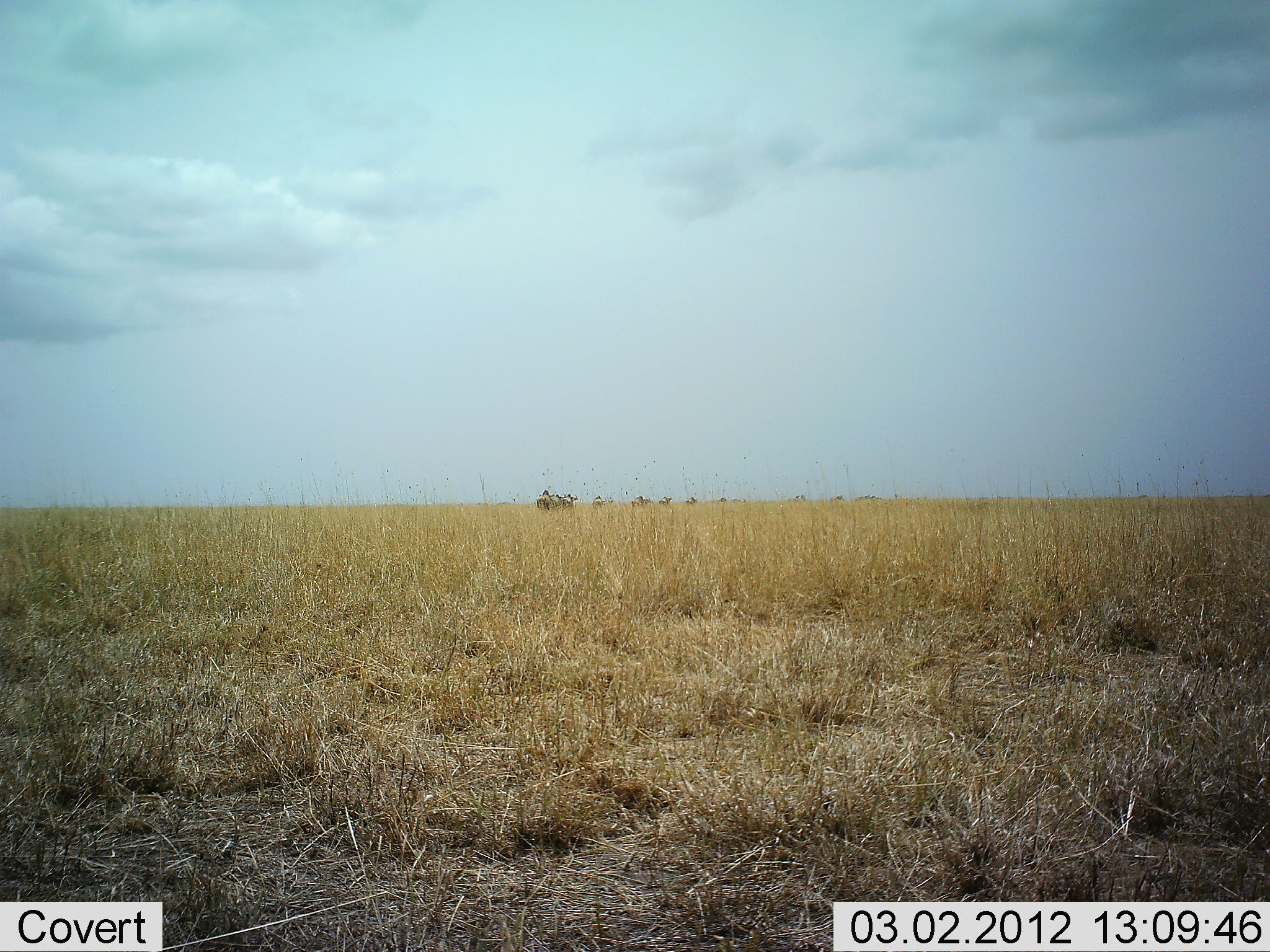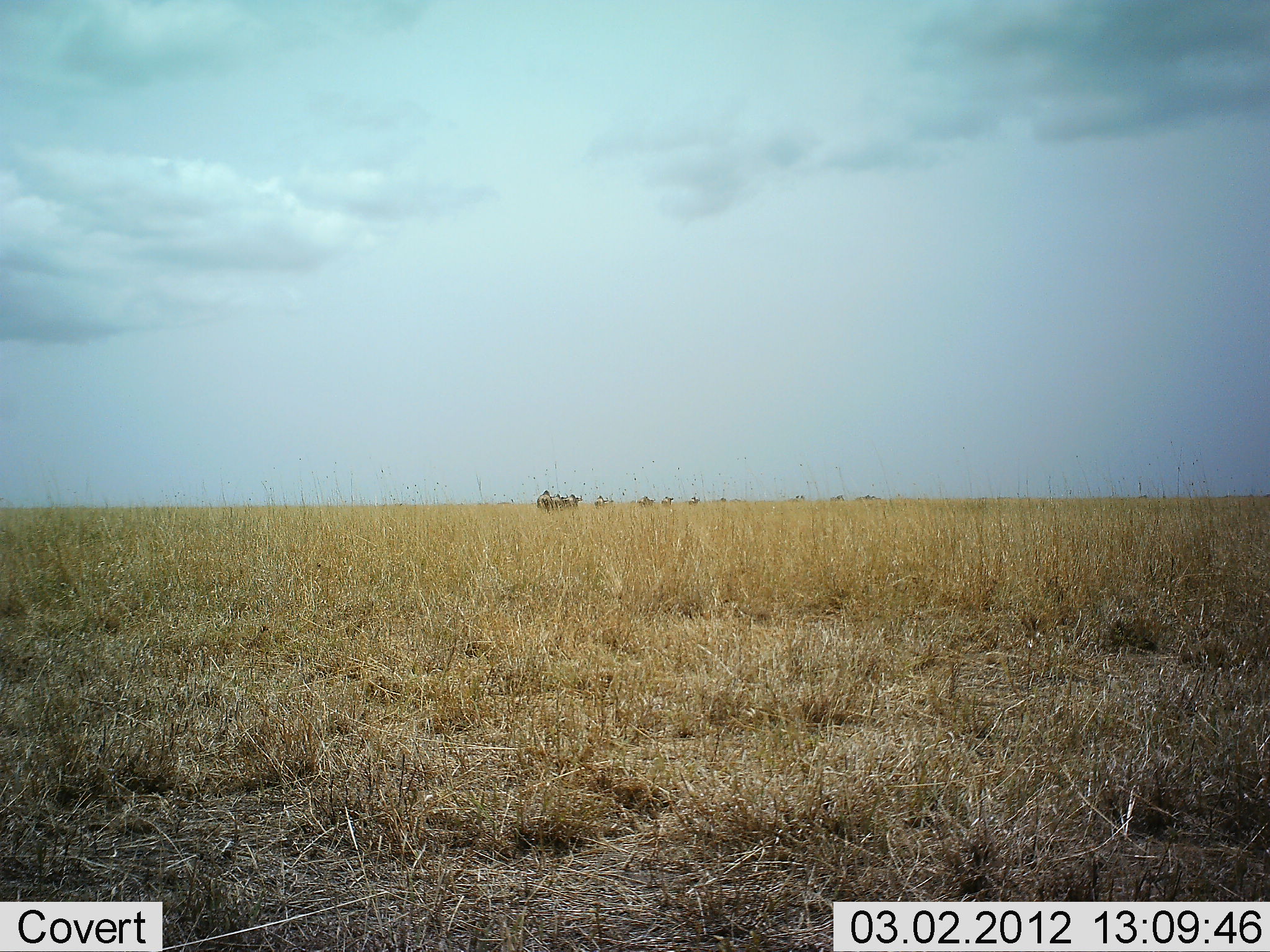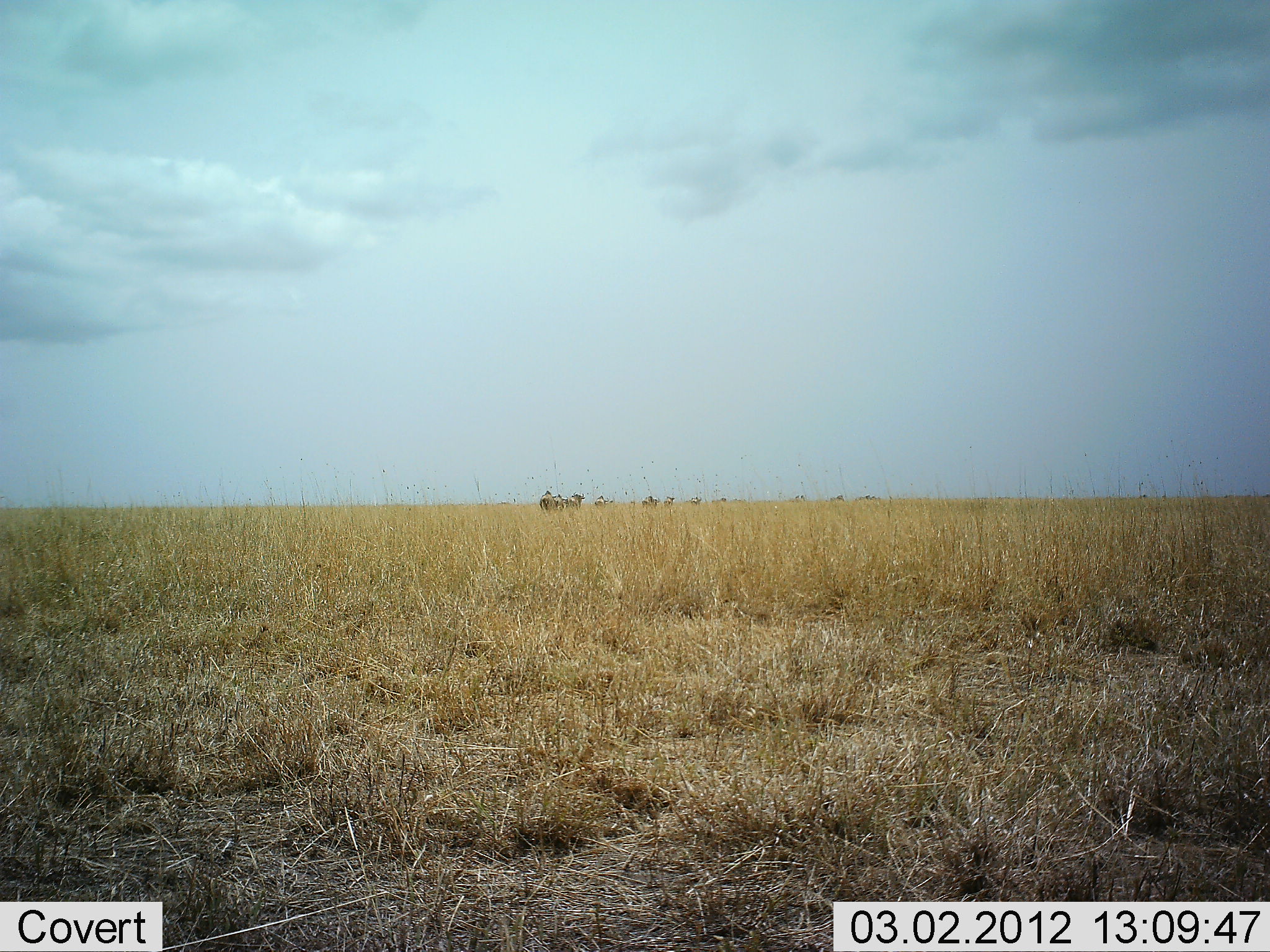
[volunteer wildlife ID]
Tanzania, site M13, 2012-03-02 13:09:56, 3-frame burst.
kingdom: Animalia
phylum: Chordata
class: Mammalia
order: Artiodactyla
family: Bovidae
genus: Connochaetes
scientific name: Connochaetes taurinus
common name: blue wildebeest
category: wildebeest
Wildebeest (blue wildebeest) (Connochaetes taurinus), count 10. Behavior (volunteer vote fractions): standing 11%, resting 0%, moving 89%, interacting 0%. Young present (vote fraction): 0%. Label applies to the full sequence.